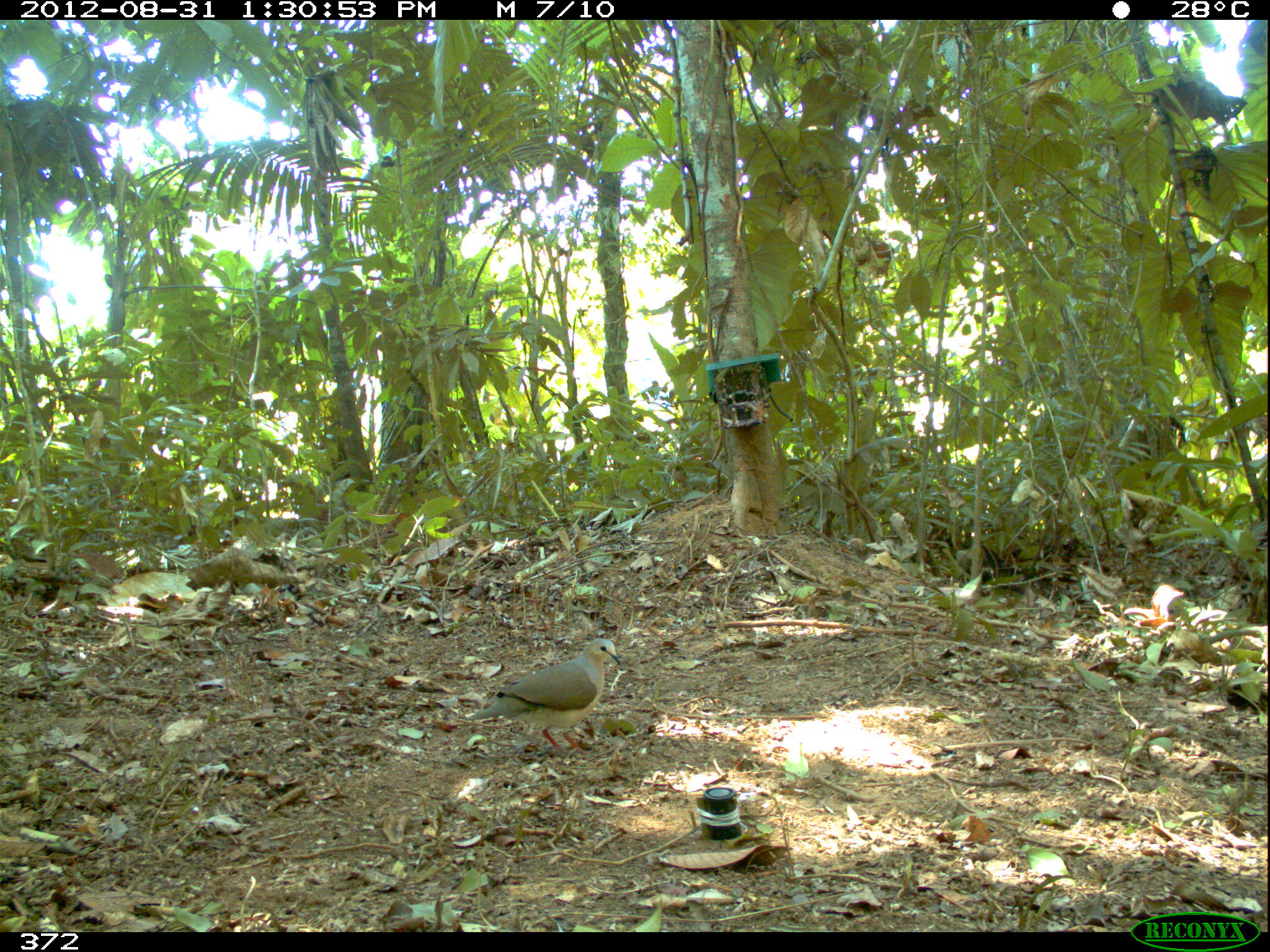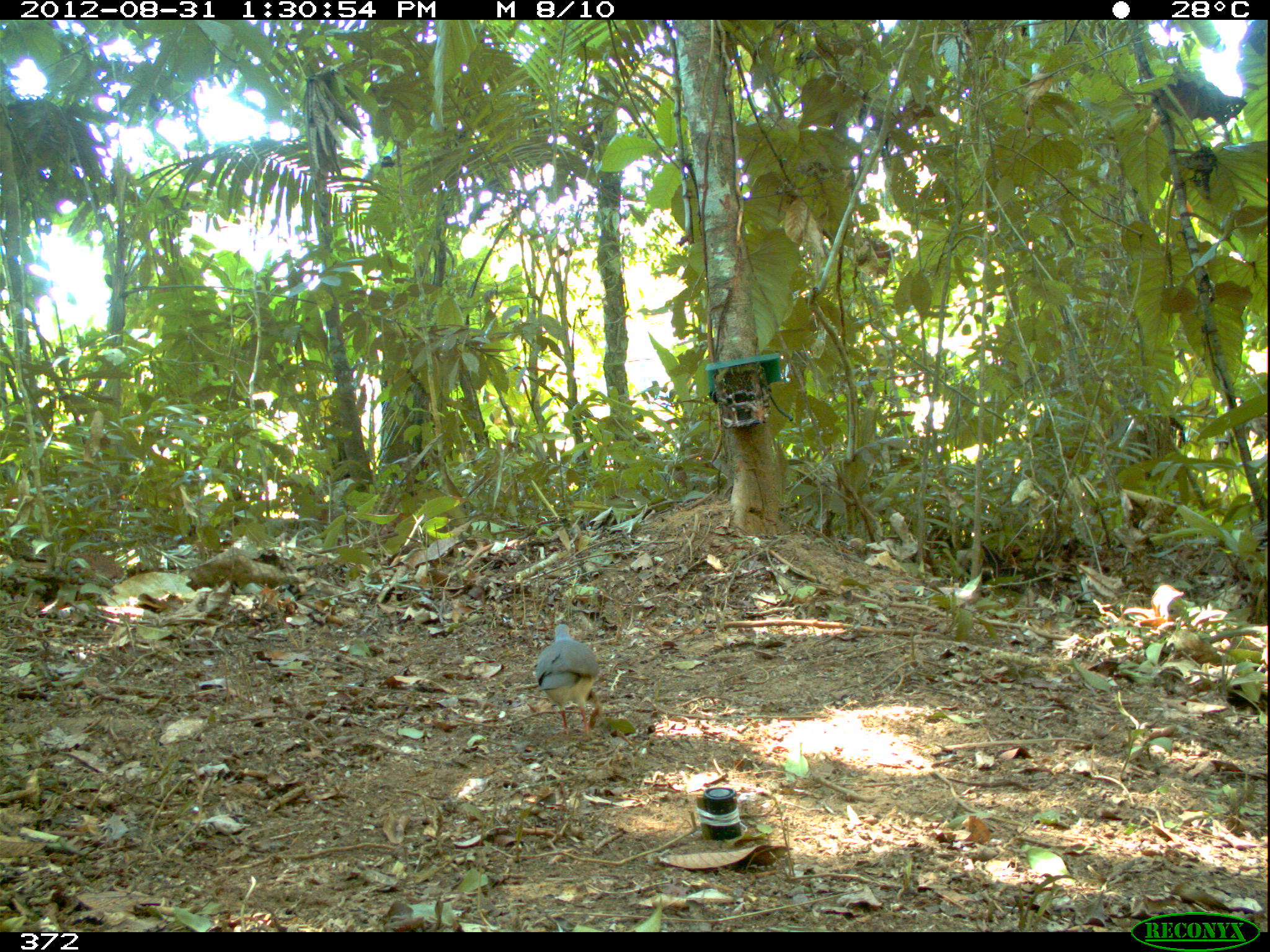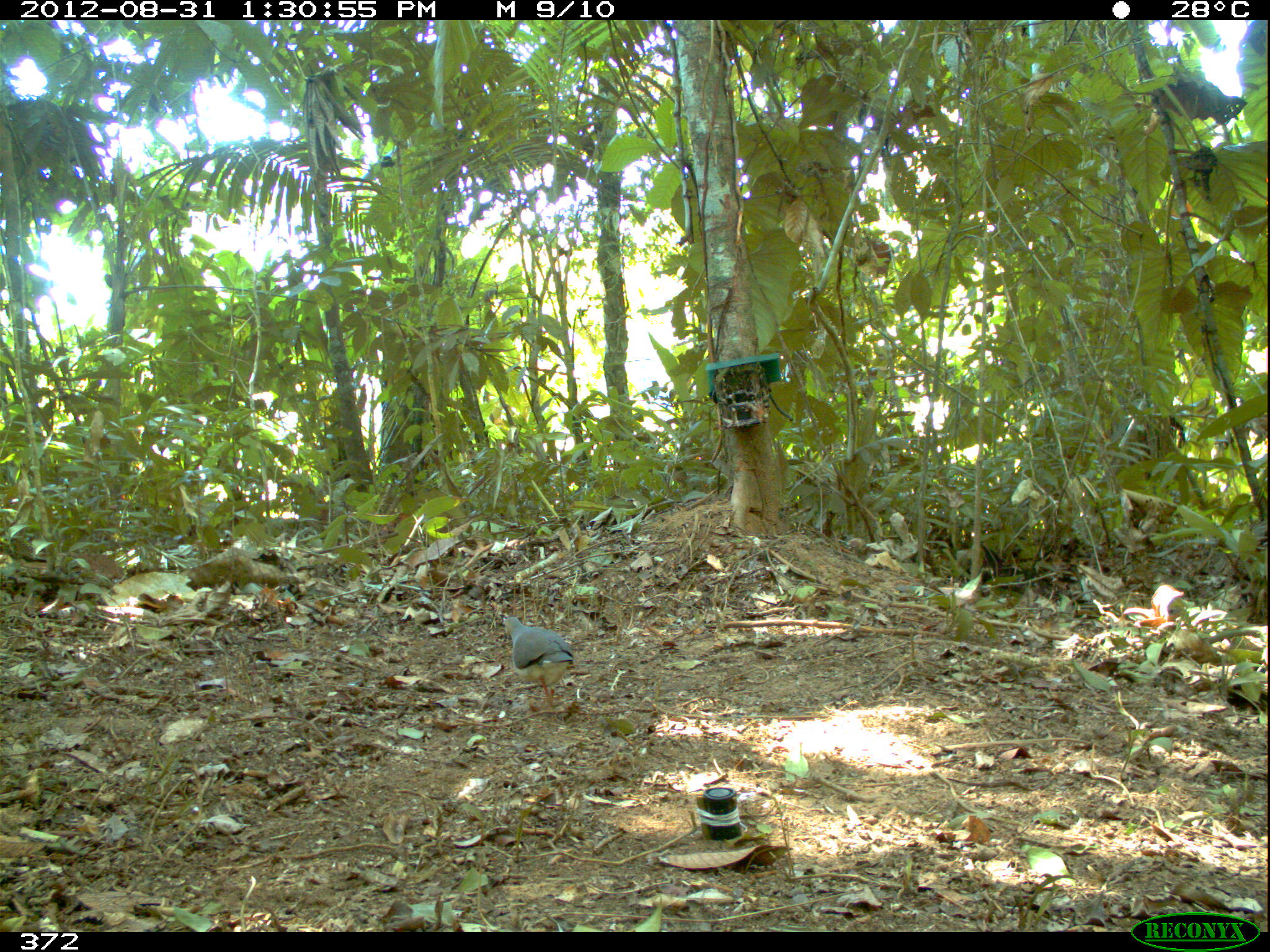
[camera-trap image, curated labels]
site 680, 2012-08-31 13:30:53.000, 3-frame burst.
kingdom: Animalia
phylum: Chordata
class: Aves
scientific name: Aves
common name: bird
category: unknown bird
Unknown bird (bird) (Aves).